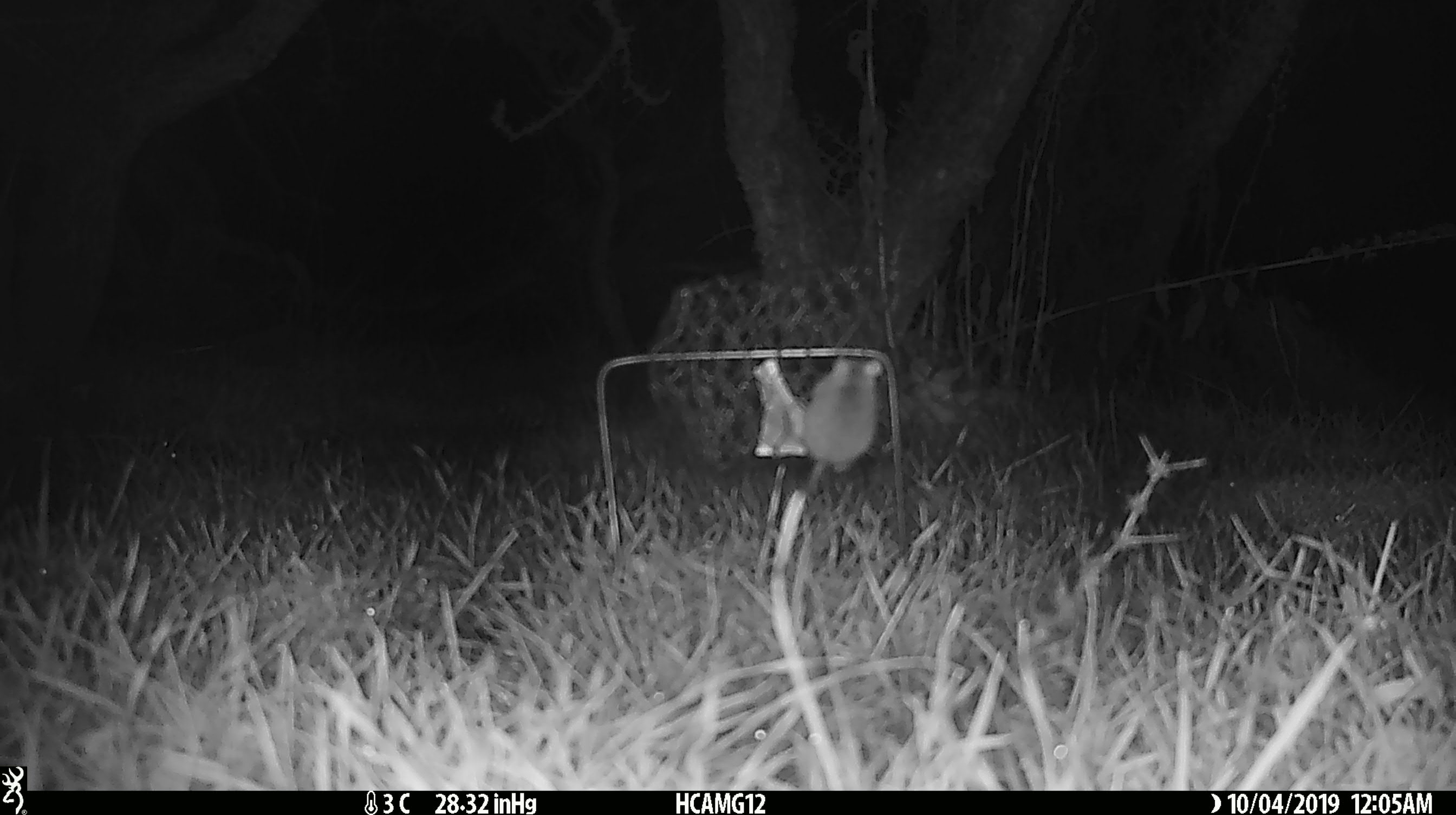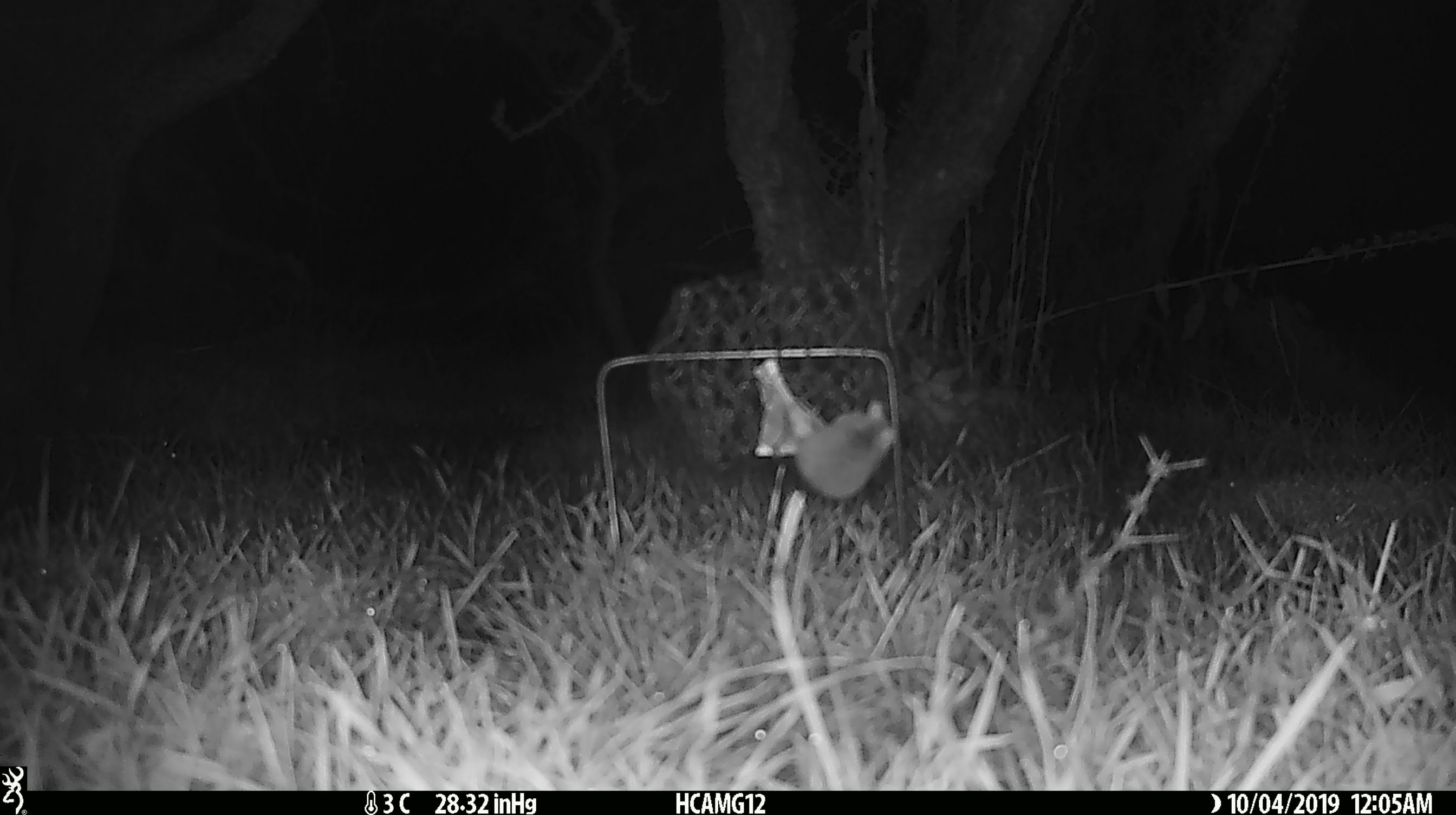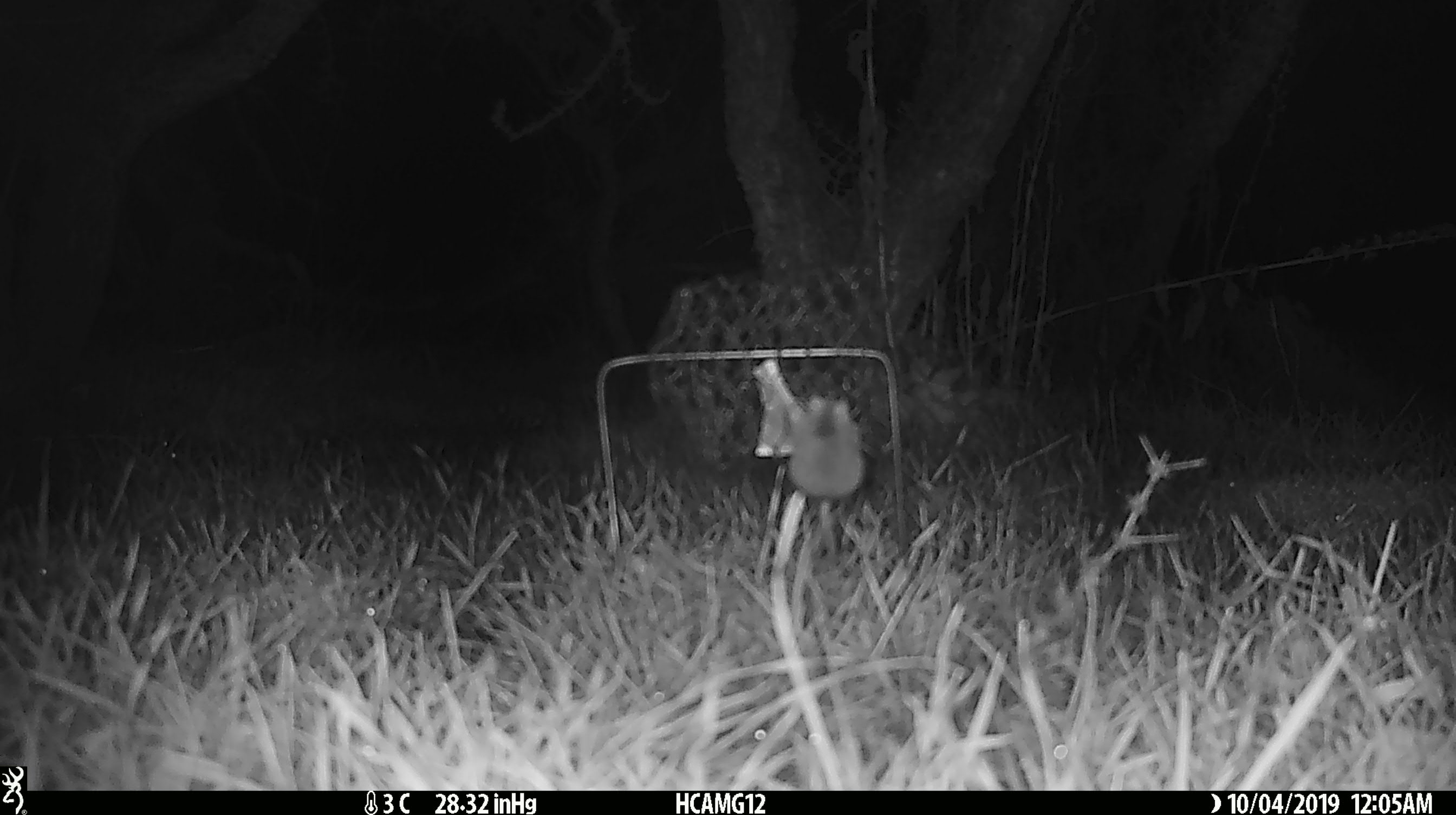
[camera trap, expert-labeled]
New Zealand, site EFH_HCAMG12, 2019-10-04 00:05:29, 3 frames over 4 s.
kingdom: Animalia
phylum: Chordata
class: Mammalia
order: Rodentia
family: Muridae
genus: Mus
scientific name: Mus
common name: mouse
Mouse (Mus).